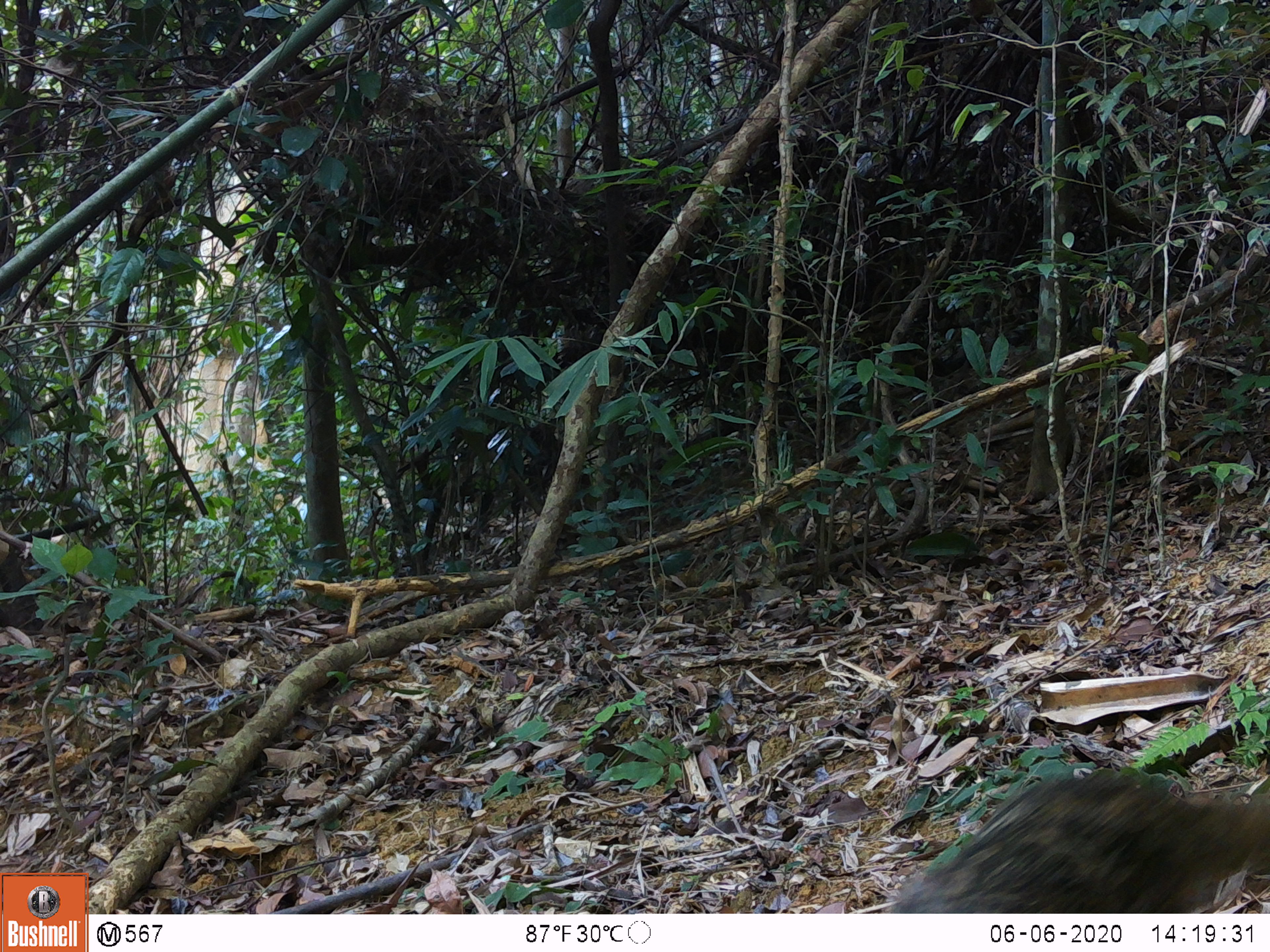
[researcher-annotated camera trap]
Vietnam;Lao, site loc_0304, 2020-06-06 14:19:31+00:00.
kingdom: Animalia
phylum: Chordata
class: Mammalia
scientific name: Mammalia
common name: mammal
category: unidentified small mammal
Unidentified small mammal (mammal) (Mammalia). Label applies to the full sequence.